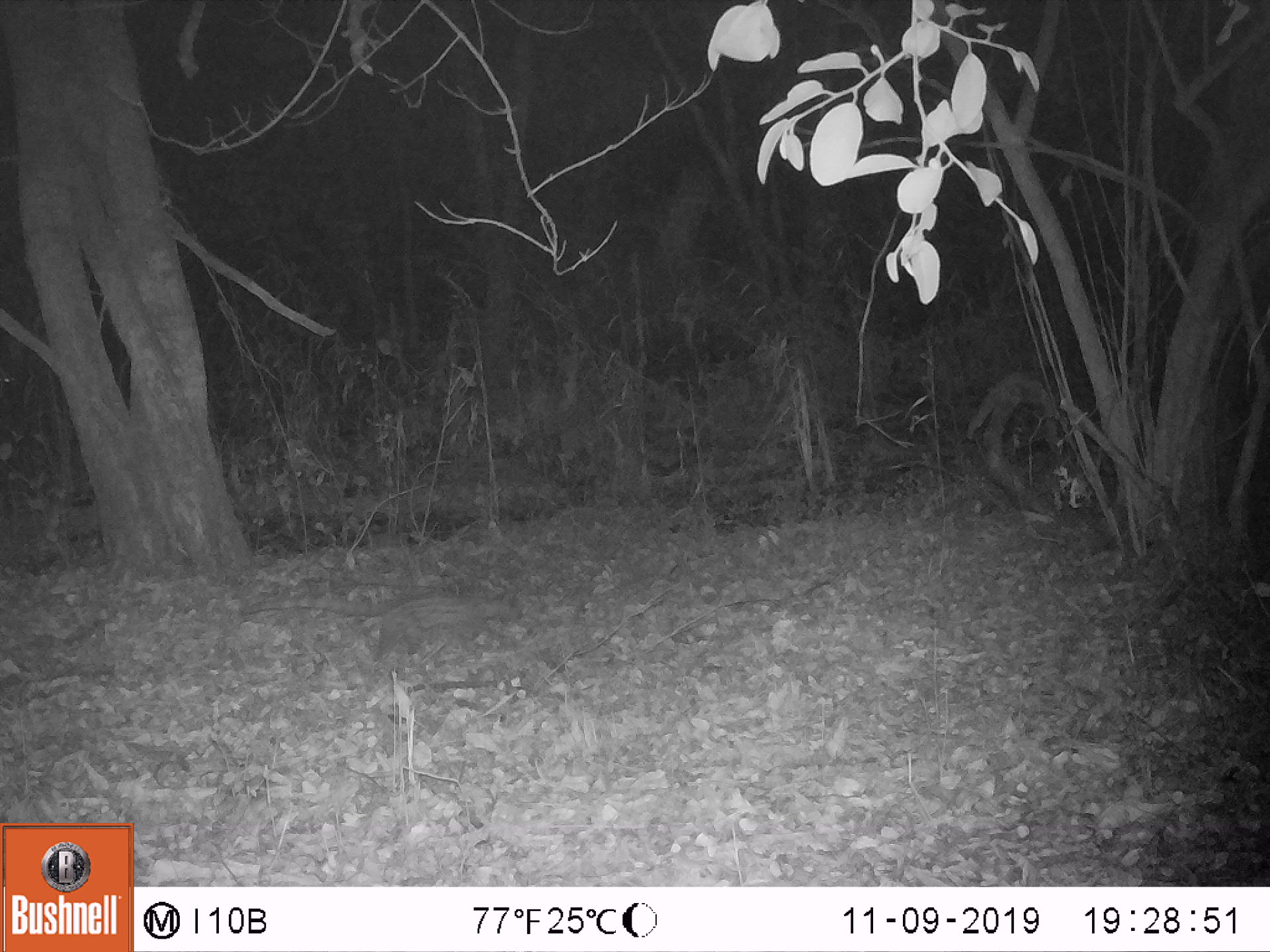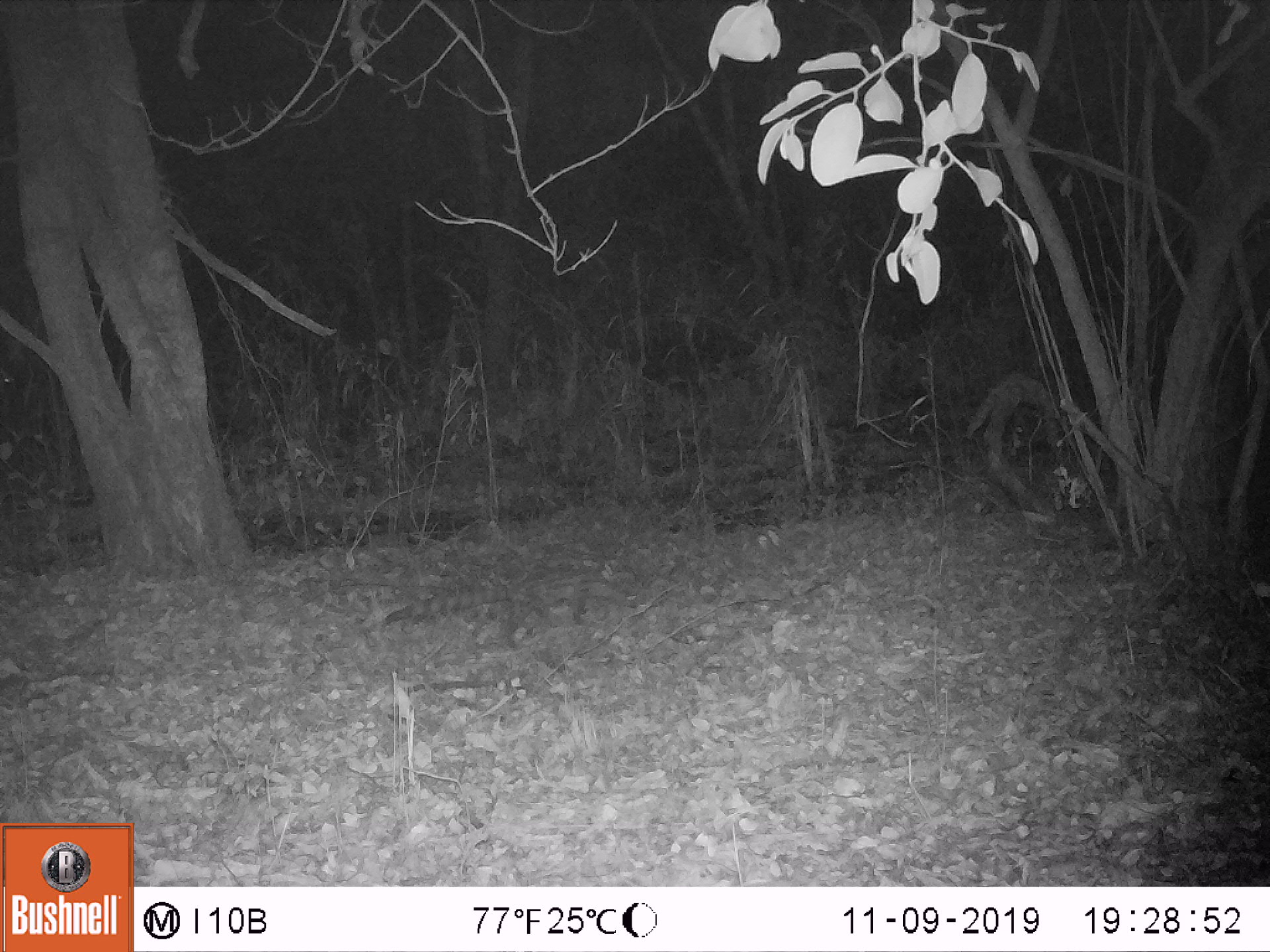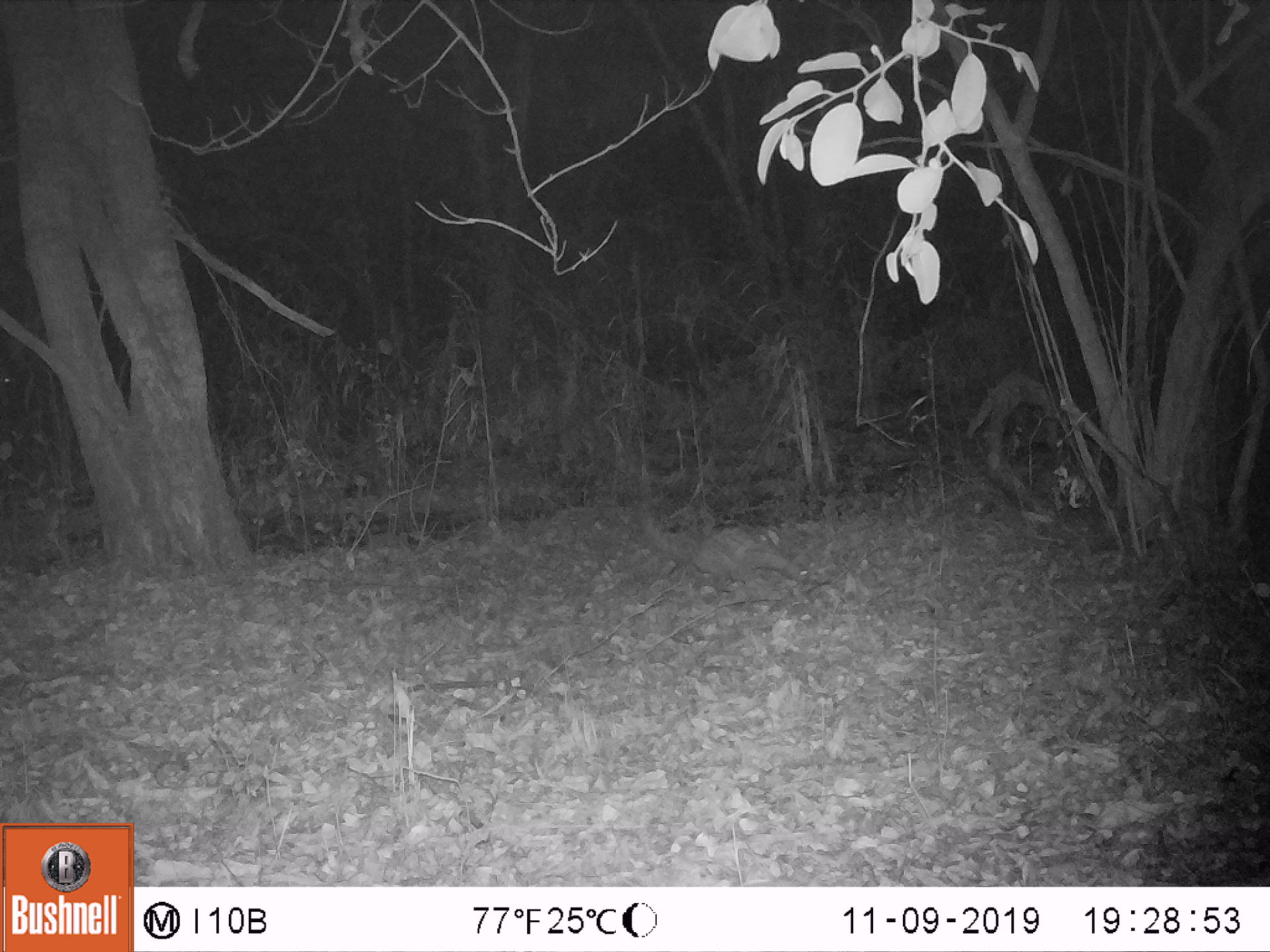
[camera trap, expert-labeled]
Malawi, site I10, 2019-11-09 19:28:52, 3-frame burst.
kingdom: Animalia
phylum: Chordata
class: Mammalia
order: Carnivora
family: Viverridae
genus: Genetta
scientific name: Genetta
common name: genet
Genet (Genetta), count 1.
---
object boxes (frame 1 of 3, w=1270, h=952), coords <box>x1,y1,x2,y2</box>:
genet: <box>235,590,531,662</box>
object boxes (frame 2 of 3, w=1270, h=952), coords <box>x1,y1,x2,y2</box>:
genet: <box>374,566,644,645</box>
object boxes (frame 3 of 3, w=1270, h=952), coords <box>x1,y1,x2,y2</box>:
genet: <box>623,487,810,597</box>